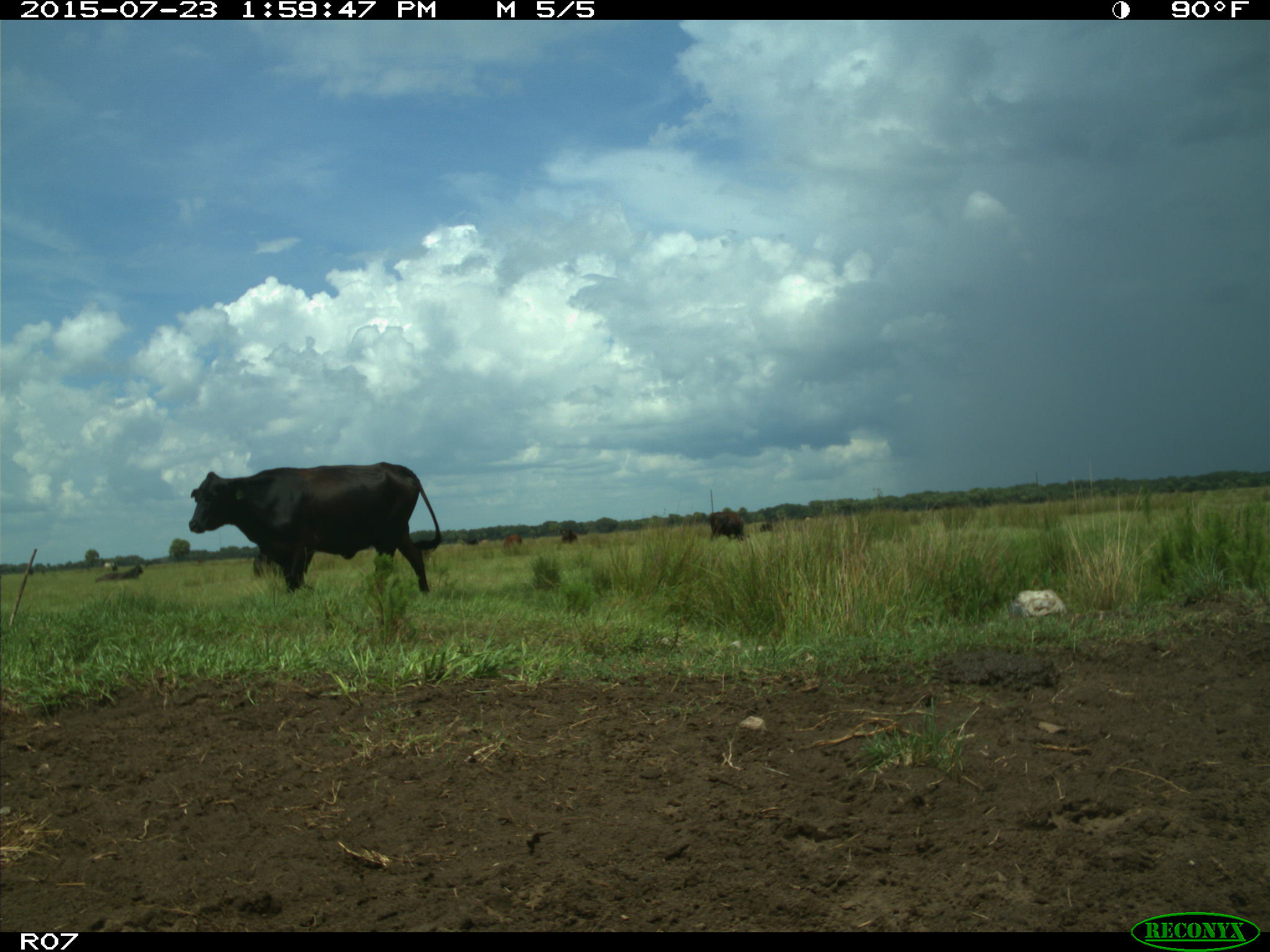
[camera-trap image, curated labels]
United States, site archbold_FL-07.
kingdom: Animalia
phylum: Chordata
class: Mammalia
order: Artiodactyla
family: Bovidae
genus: Bos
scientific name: Bos taurus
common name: domestic cow